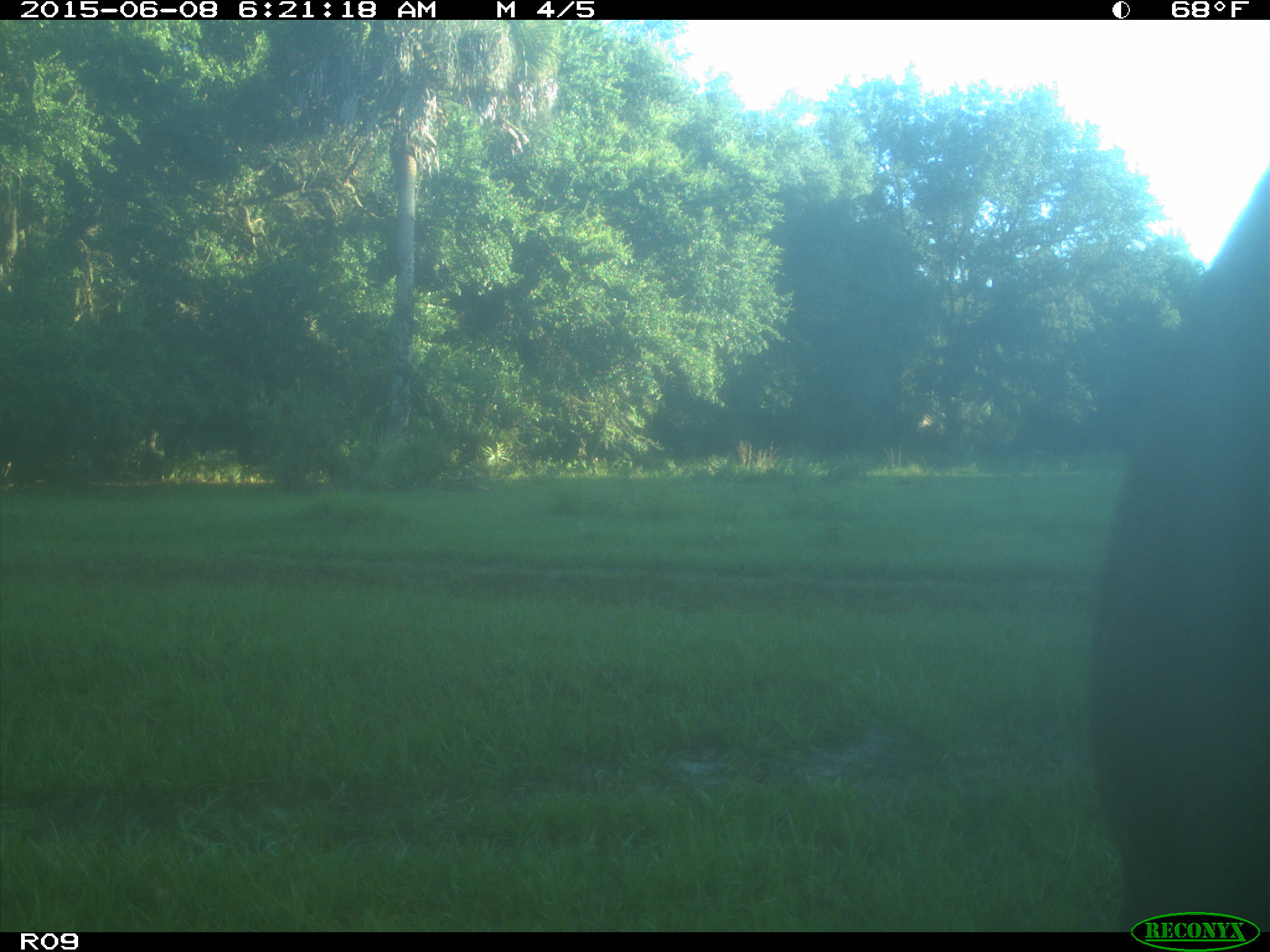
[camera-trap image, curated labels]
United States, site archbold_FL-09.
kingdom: Animalia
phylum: Chordata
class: Mammalia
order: Artiodactyla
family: Bovidae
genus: Bos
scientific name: Bos taurus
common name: domestic cow